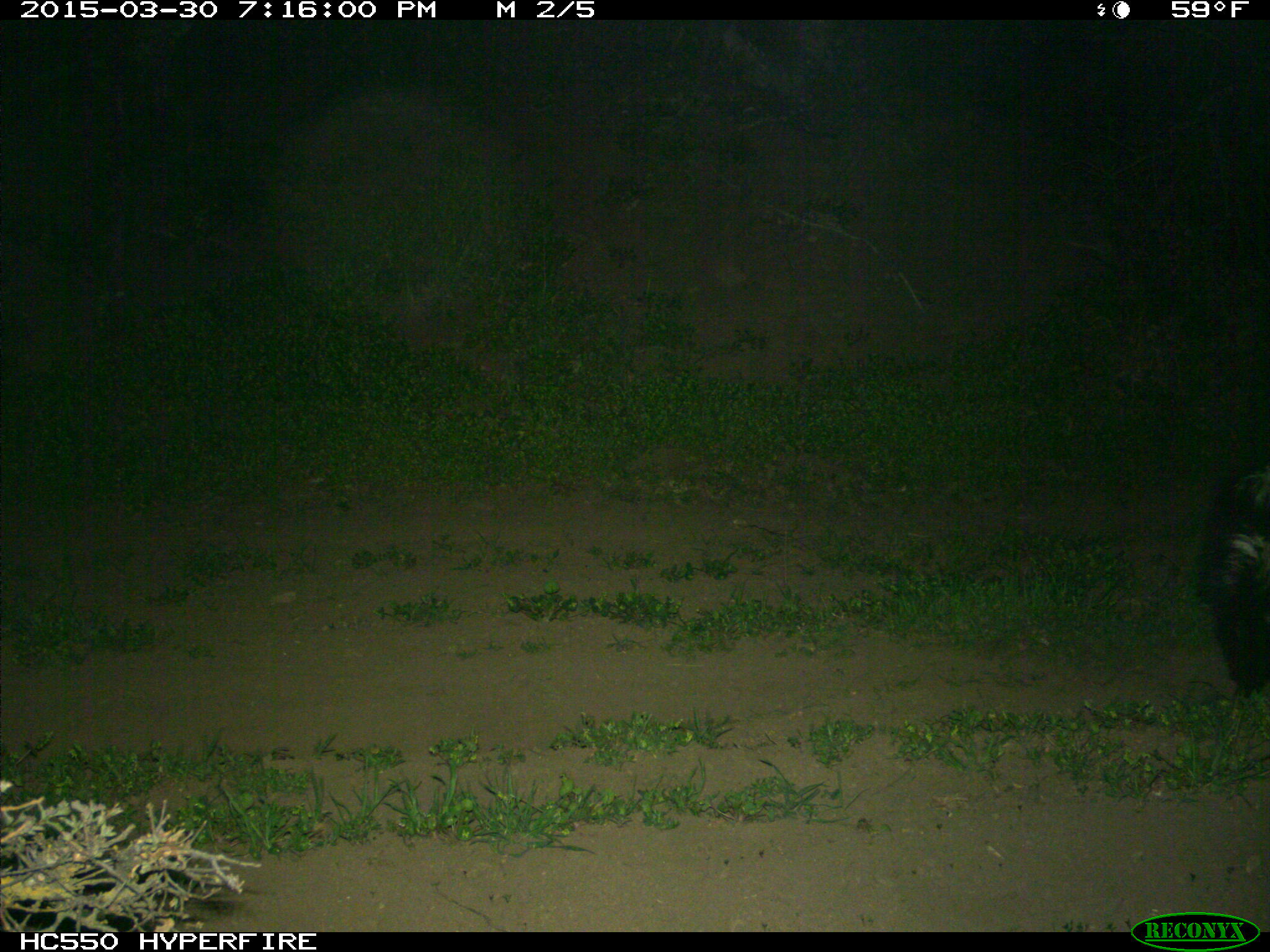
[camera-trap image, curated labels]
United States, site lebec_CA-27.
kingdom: Animalia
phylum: Chordata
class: Mammalia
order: Carnivora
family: Mephitidae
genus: Mephitis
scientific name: Mephitis mephitis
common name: striped skunk